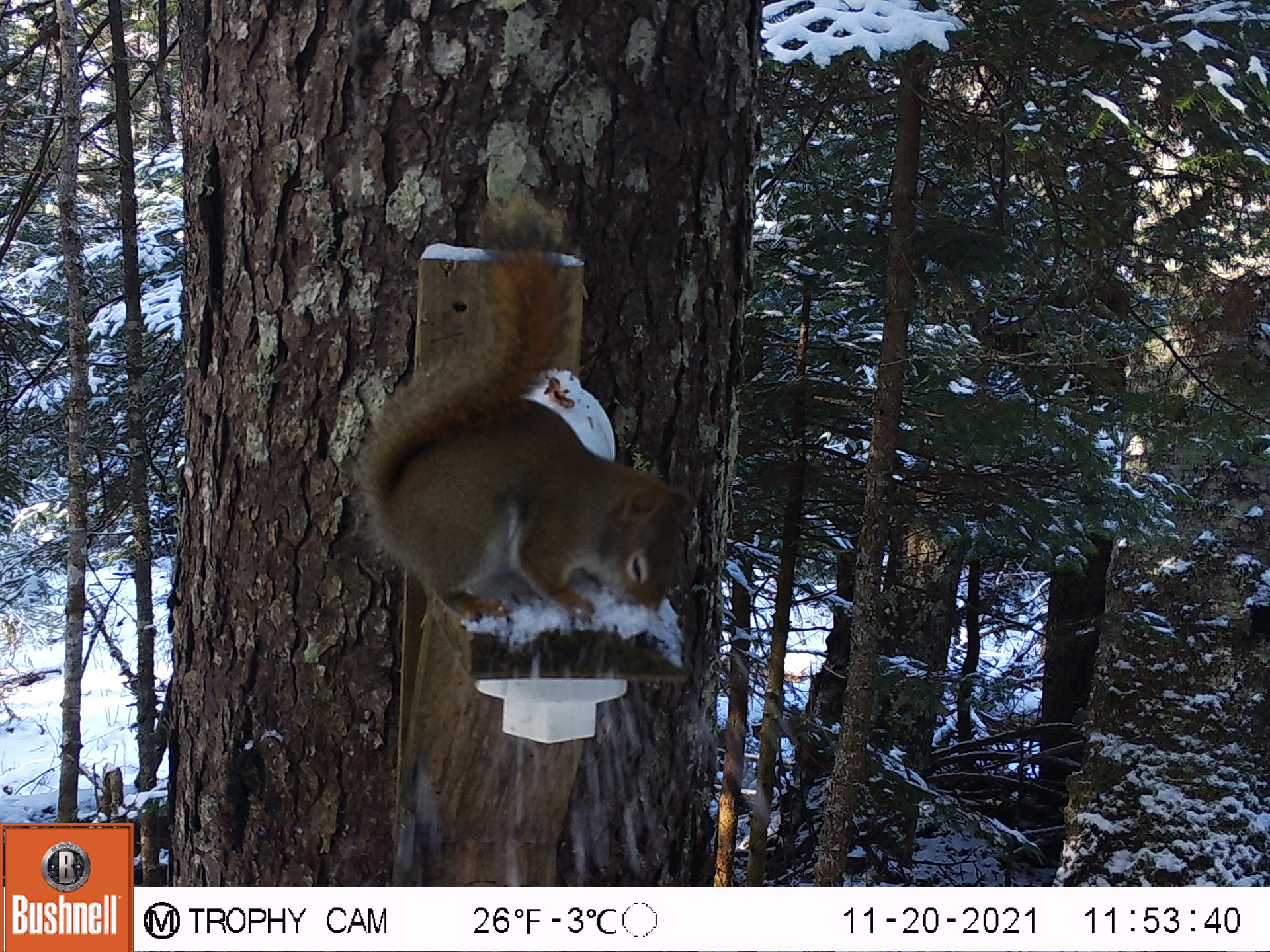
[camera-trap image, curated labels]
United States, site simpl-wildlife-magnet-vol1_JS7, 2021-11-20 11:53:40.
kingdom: Animalia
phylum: Chordata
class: Mammalia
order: Rodentia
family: Sciuridae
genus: Tamiasciurus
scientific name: Tamiasciurus hudsonicus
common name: red squirrel